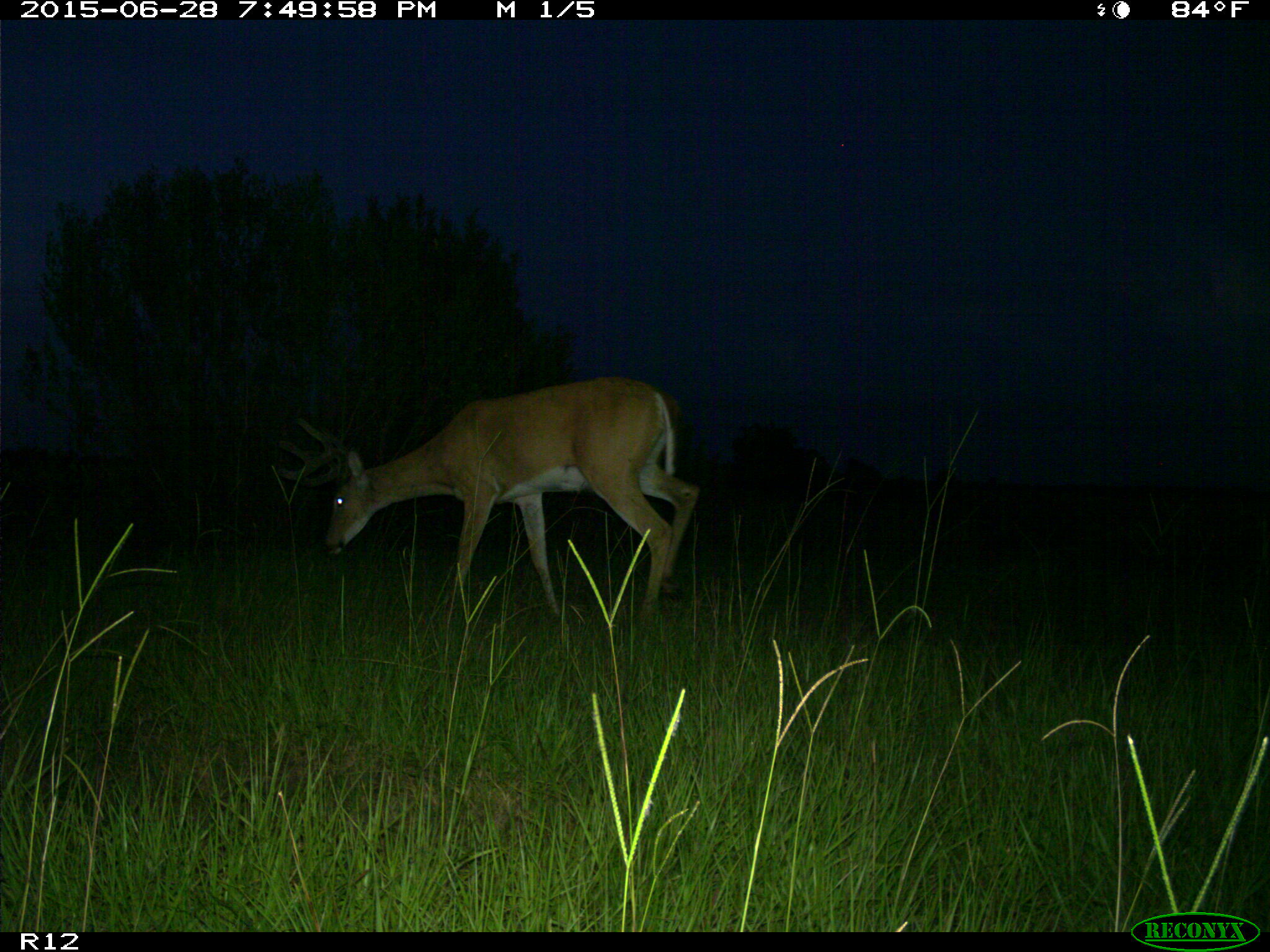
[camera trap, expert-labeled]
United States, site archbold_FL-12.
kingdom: Animalia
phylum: Chordata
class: Mammalia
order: Artiodactyla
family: Cervidae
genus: Odocoileus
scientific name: Odocoileus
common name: deer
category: unidentified deer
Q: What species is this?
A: Unidentified deer (deer) (Odocoileus).